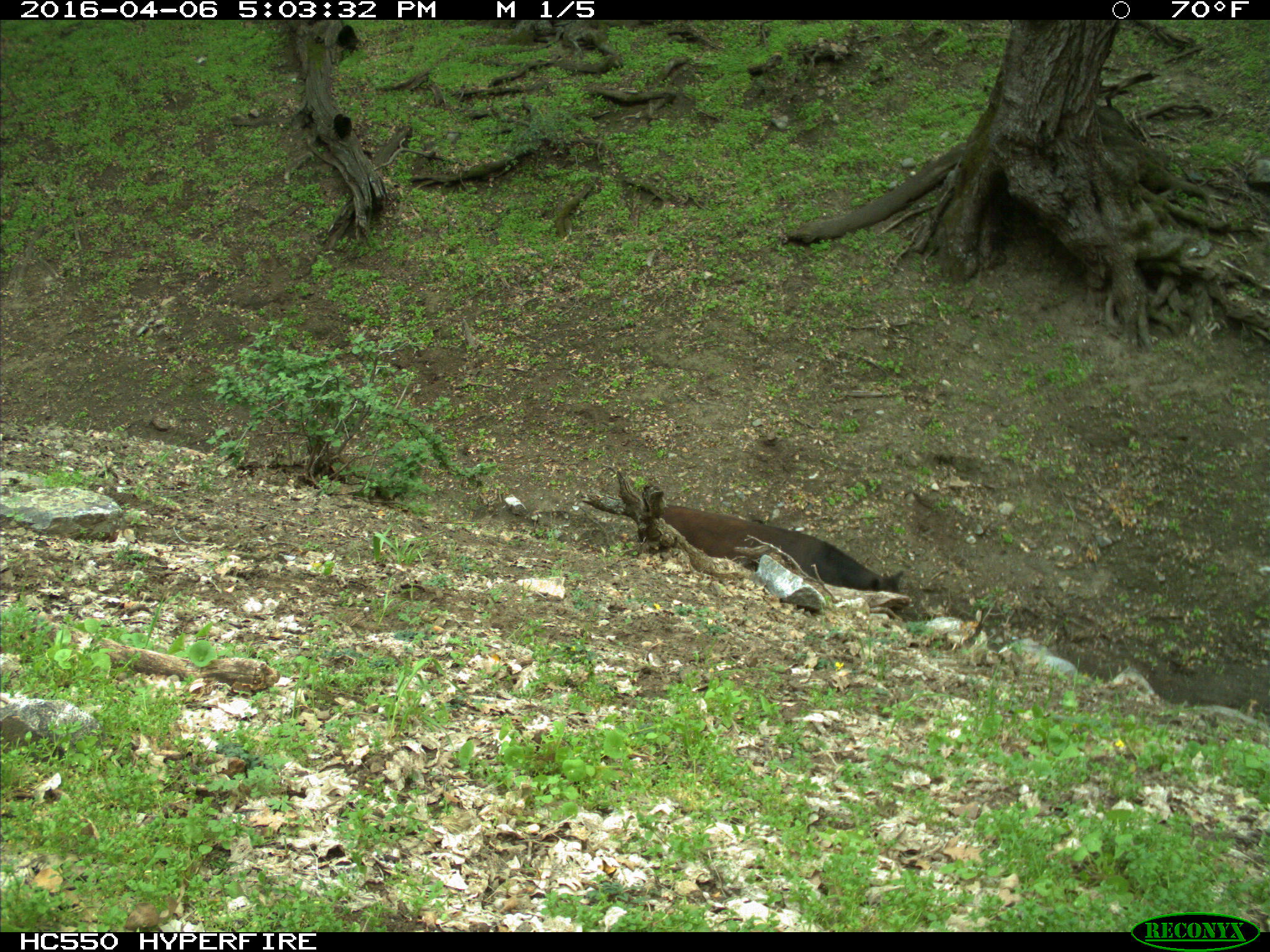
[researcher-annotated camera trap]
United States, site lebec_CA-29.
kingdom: Animalia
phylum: Chordata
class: Mammalia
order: Artiodactyla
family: Bovidae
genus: Bos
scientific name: Bos taurus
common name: domestic cow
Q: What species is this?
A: Bos taurus (domestic cow).